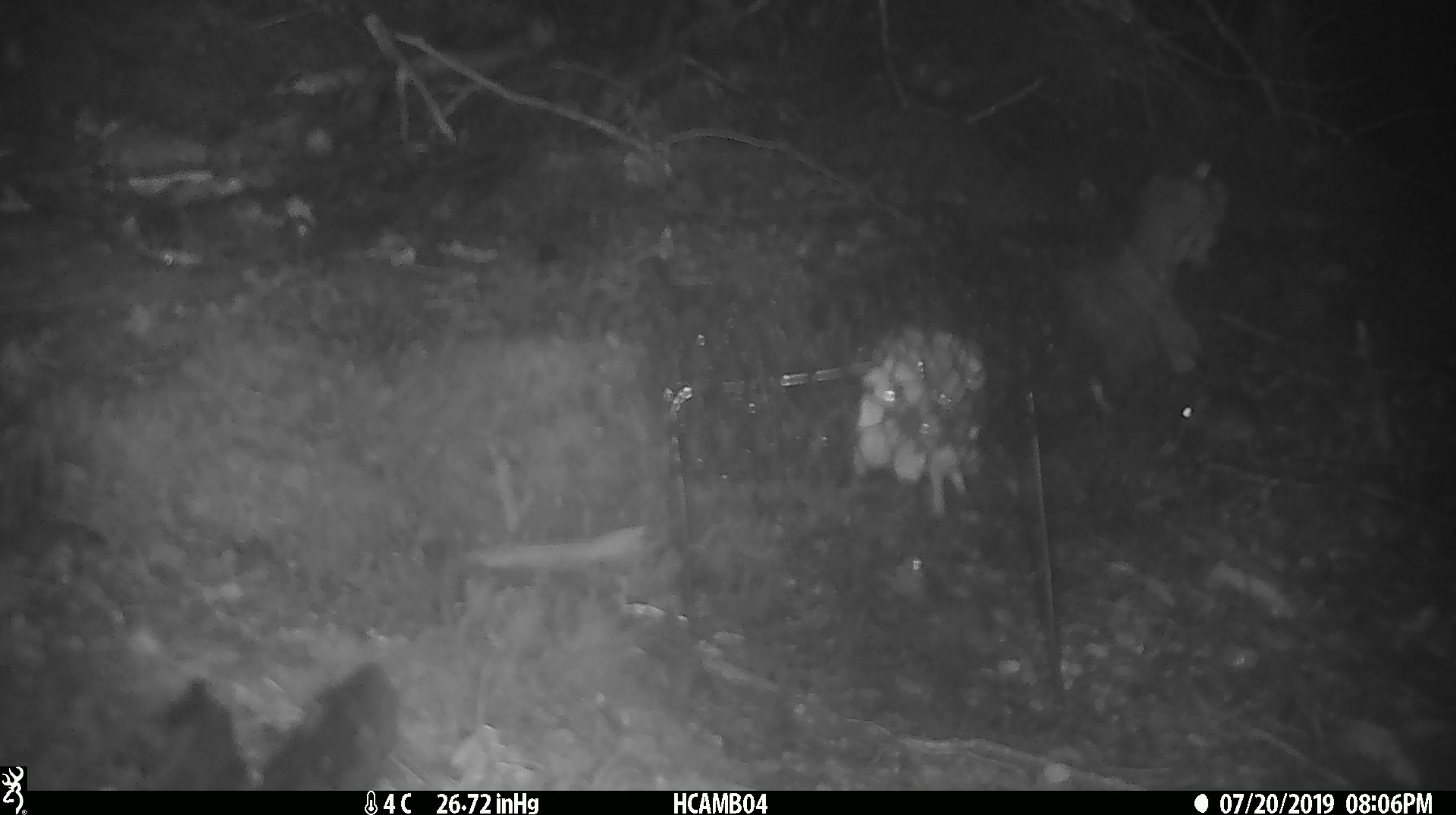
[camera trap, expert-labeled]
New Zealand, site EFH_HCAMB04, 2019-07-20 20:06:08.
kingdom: Animalia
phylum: Chordata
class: Mammalia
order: Rodentia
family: Muridae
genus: Mus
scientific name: Mus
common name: mouse